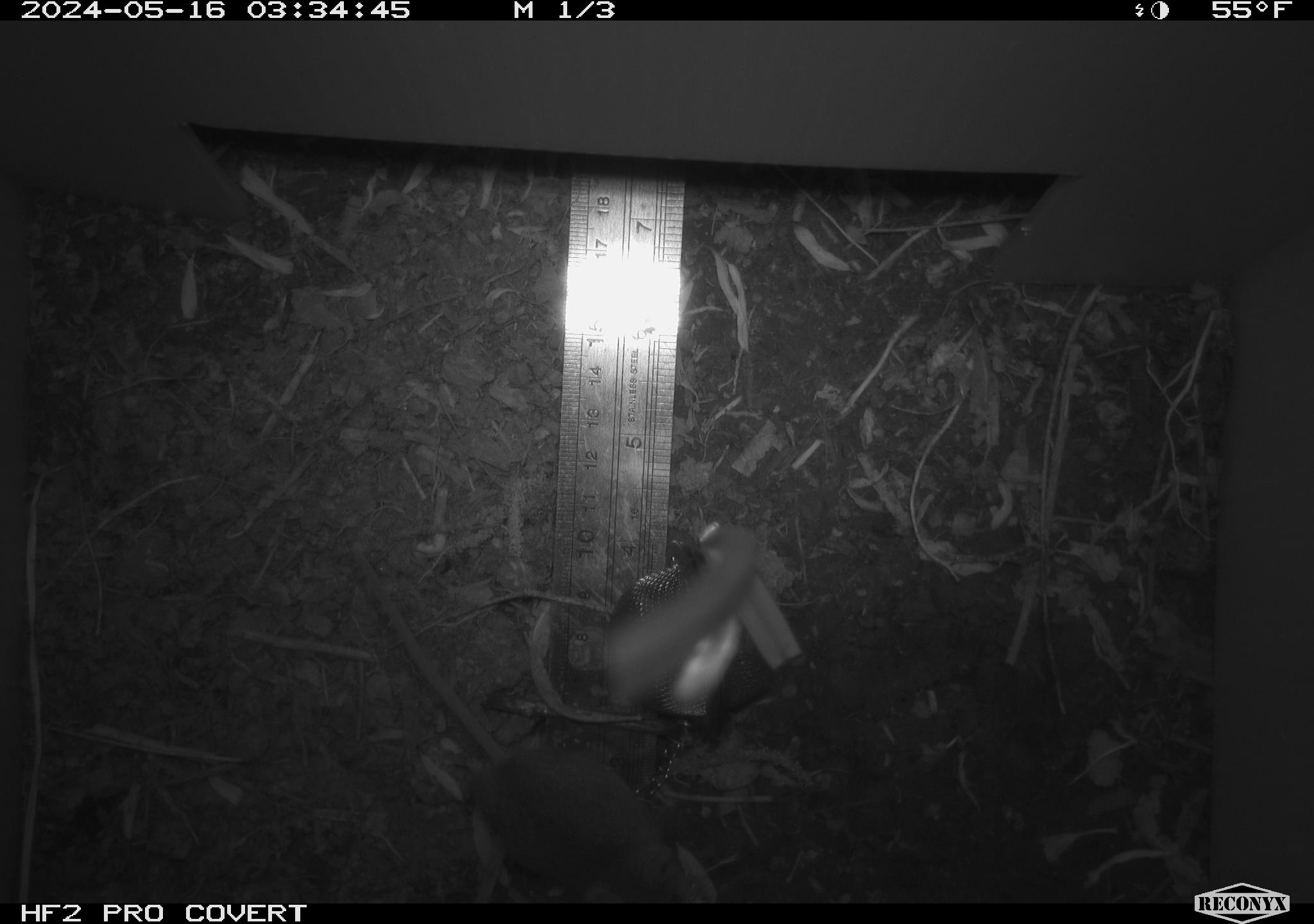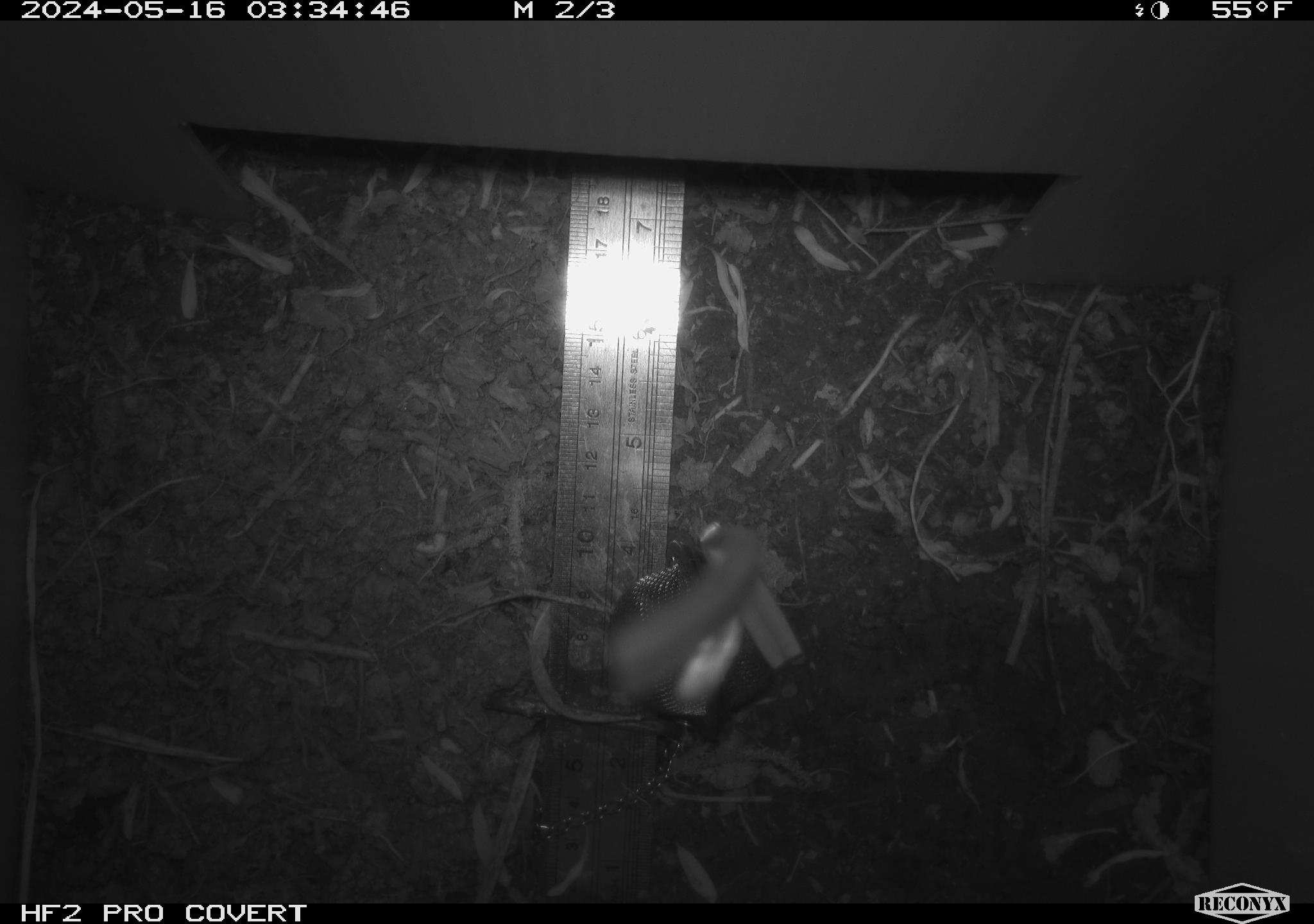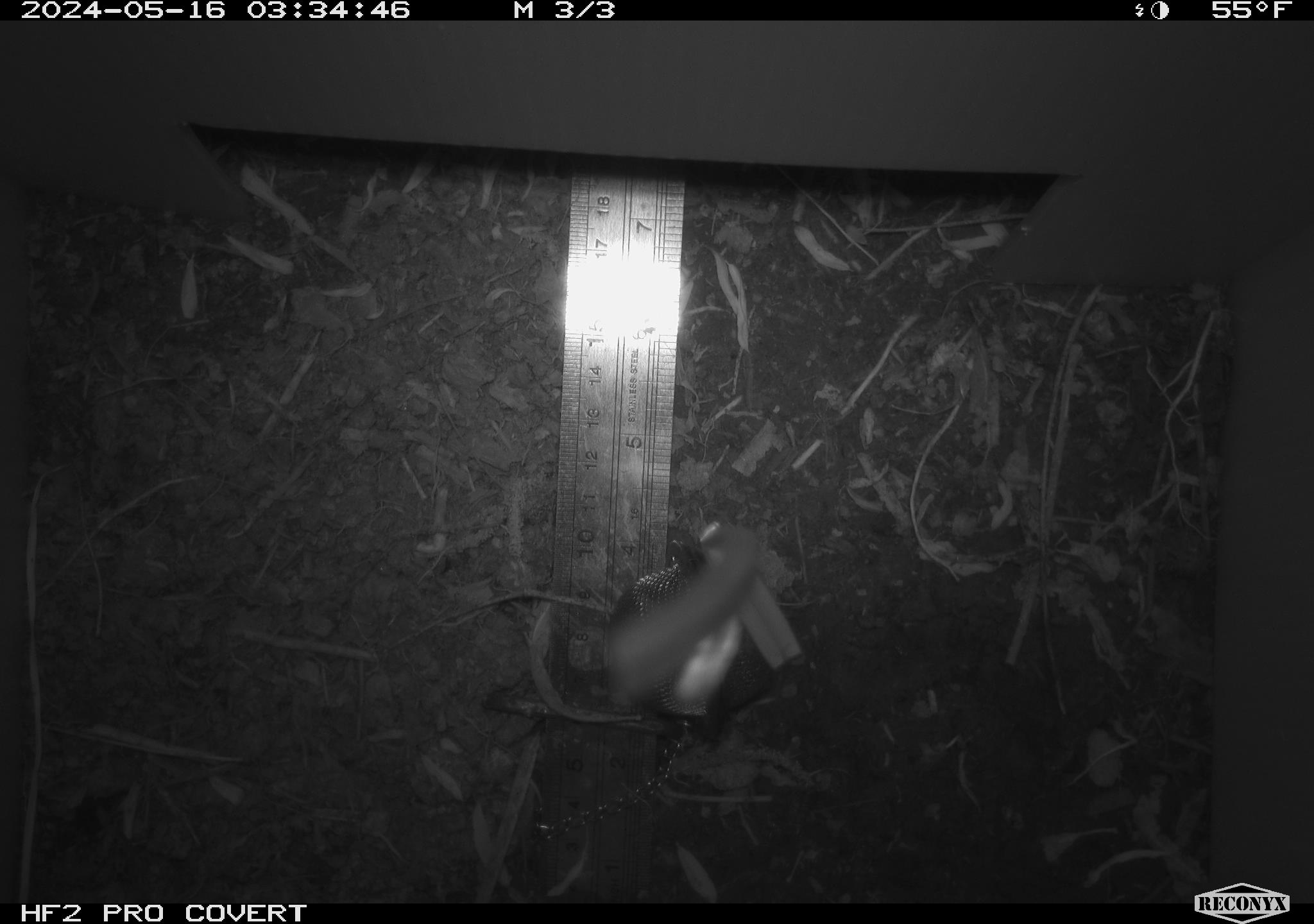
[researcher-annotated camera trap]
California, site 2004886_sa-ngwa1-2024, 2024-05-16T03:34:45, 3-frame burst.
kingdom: Animalia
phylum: Chordata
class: Mammalia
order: Rodentia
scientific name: Rodentia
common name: mouse species